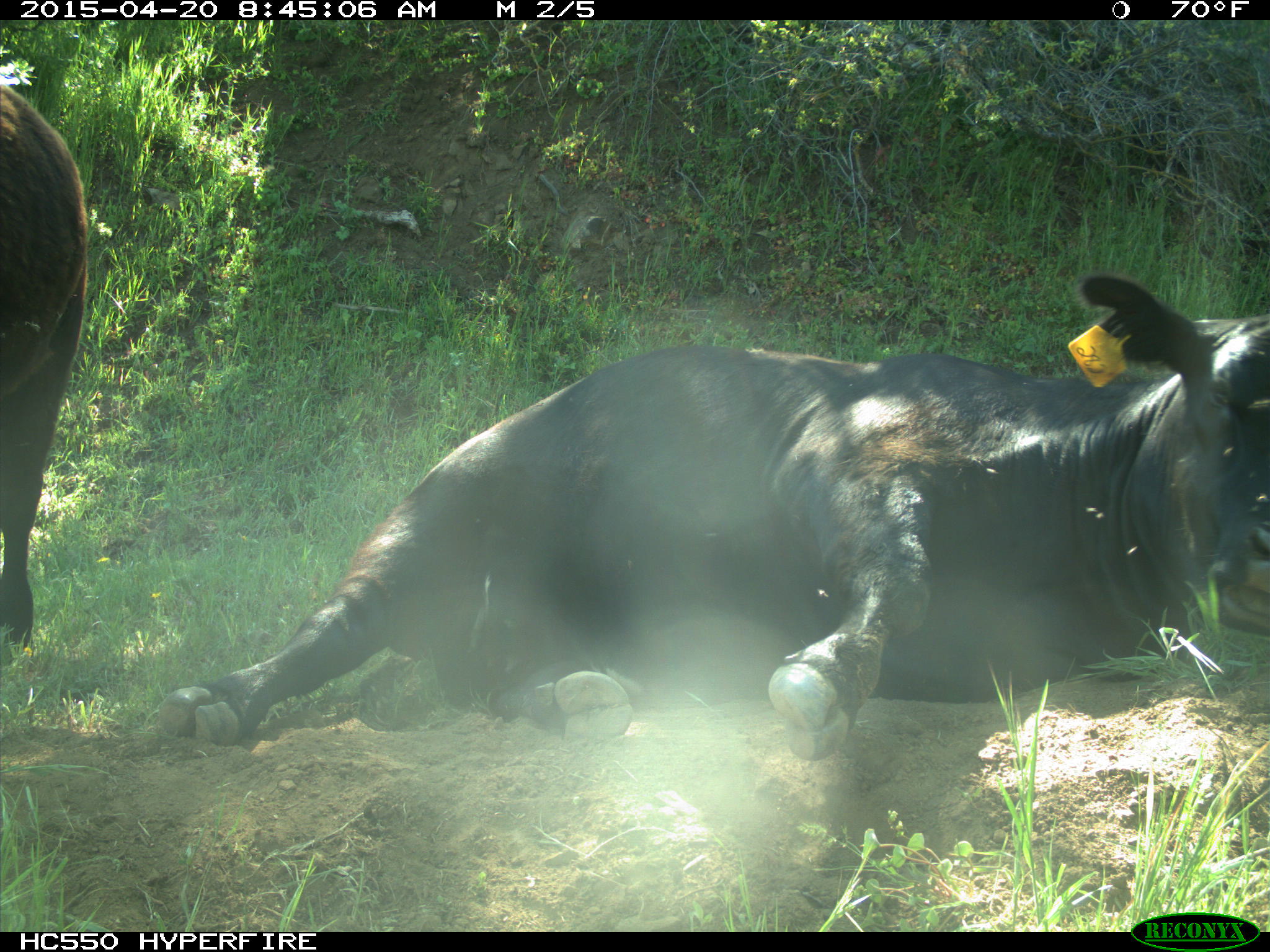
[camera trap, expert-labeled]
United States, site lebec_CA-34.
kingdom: Animalia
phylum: Chordata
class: Mammalia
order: Artiodactyla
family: Bovidae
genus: Bos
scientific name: Bos taurus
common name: domestic cow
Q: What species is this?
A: Bos taurus (domestic cow).